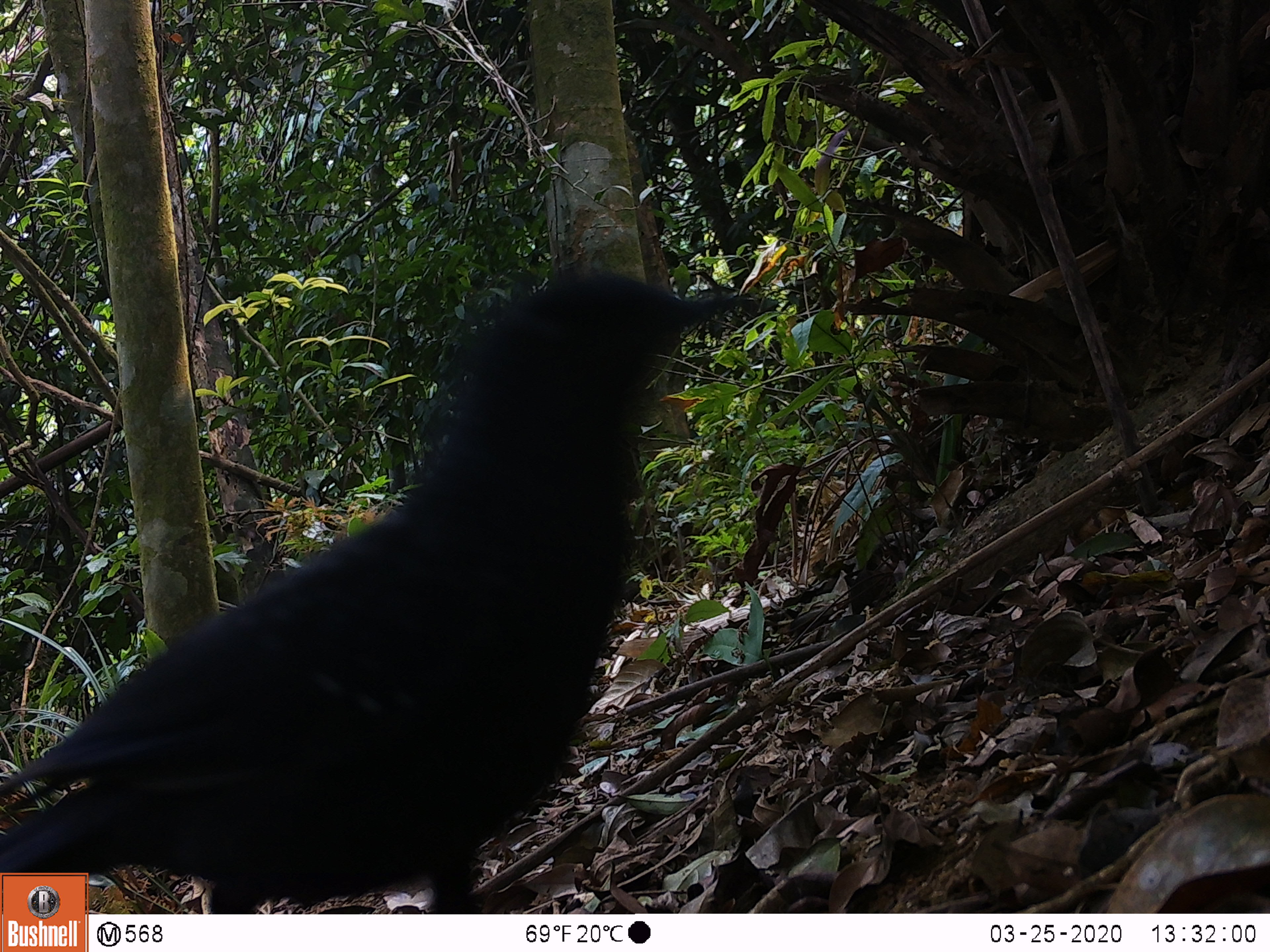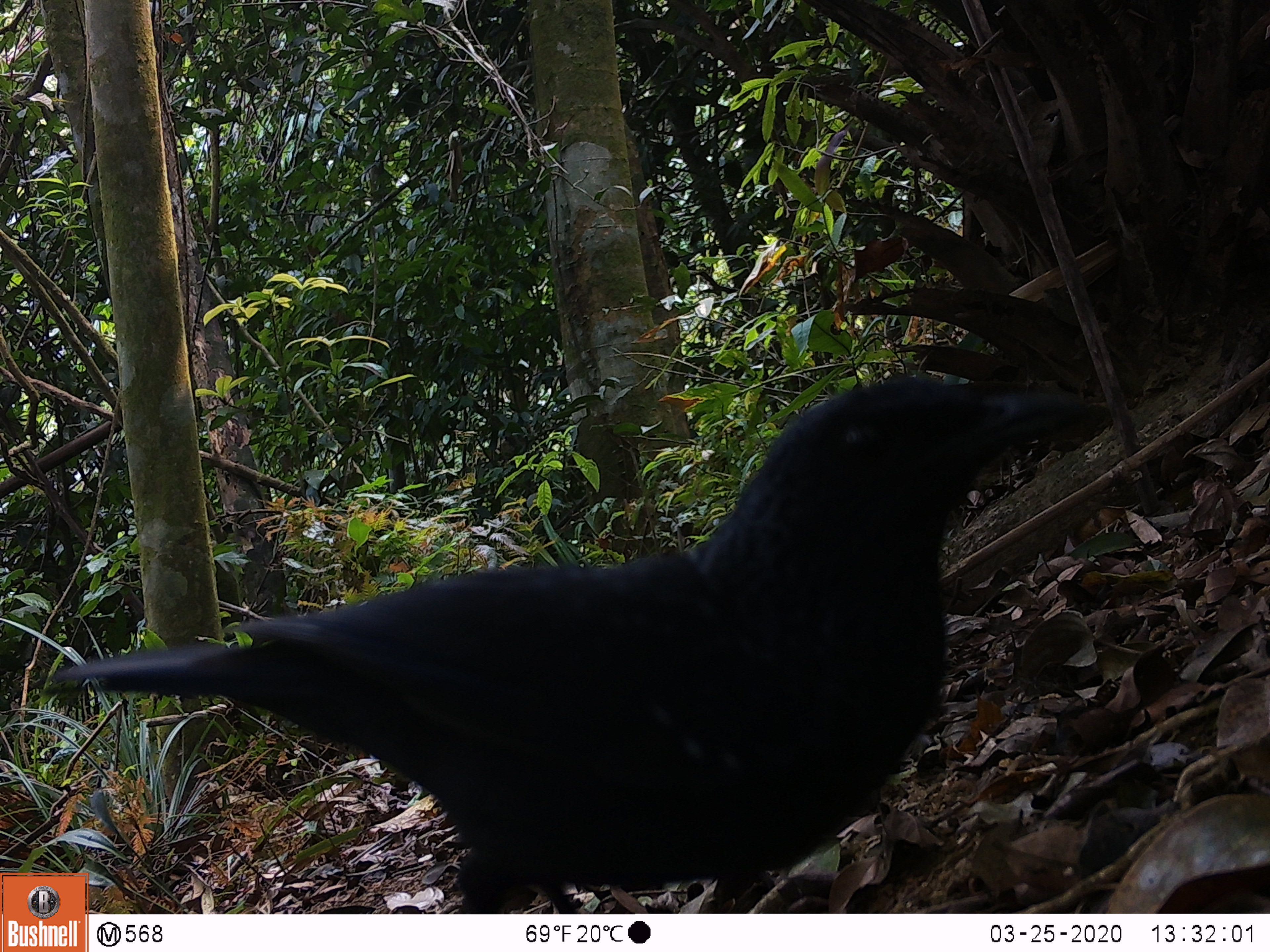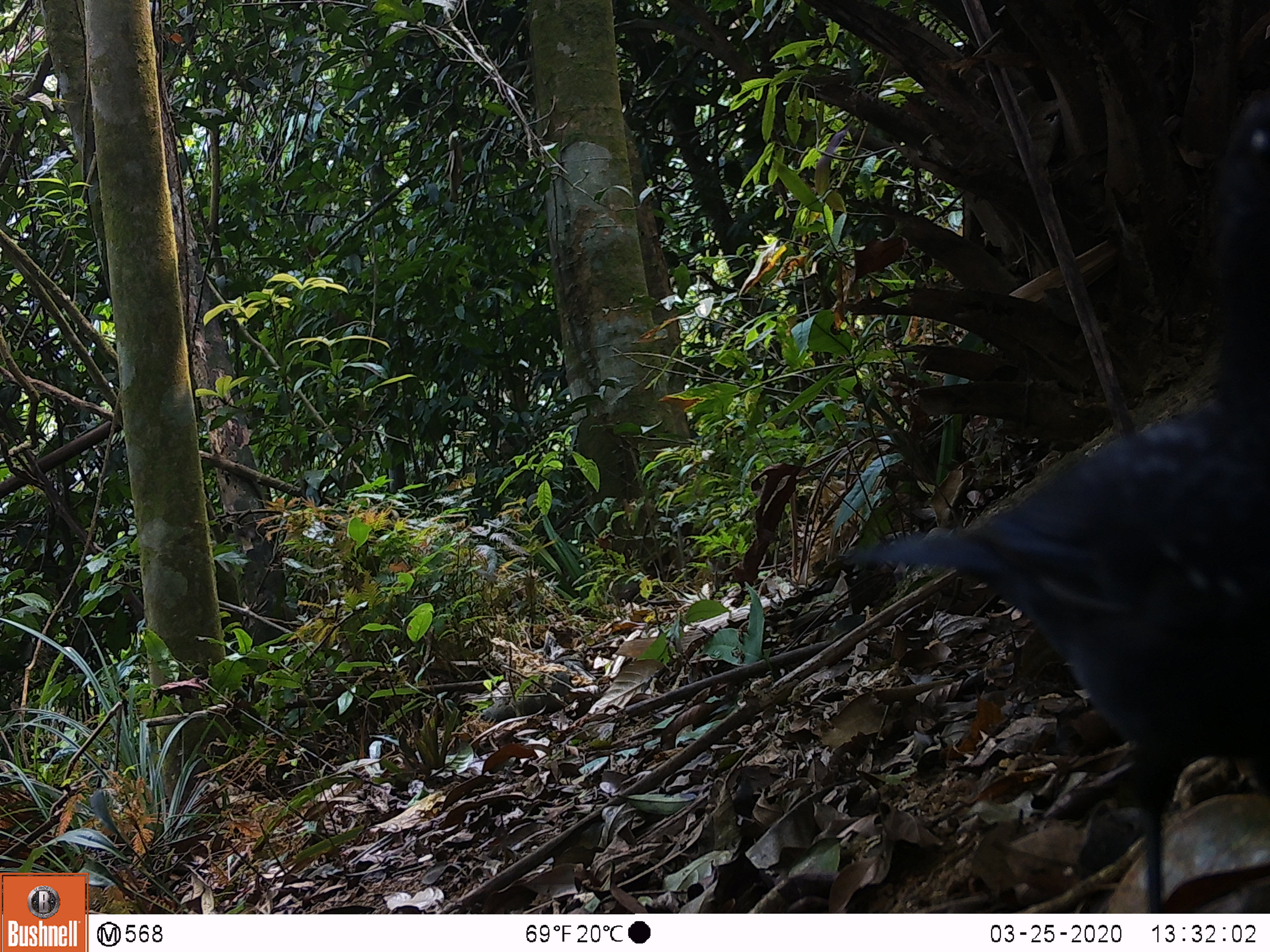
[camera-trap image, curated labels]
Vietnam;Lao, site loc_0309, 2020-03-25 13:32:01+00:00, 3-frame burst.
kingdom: Animalia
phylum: Chordata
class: Aves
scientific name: Aves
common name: bird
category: unidentified bird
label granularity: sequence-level